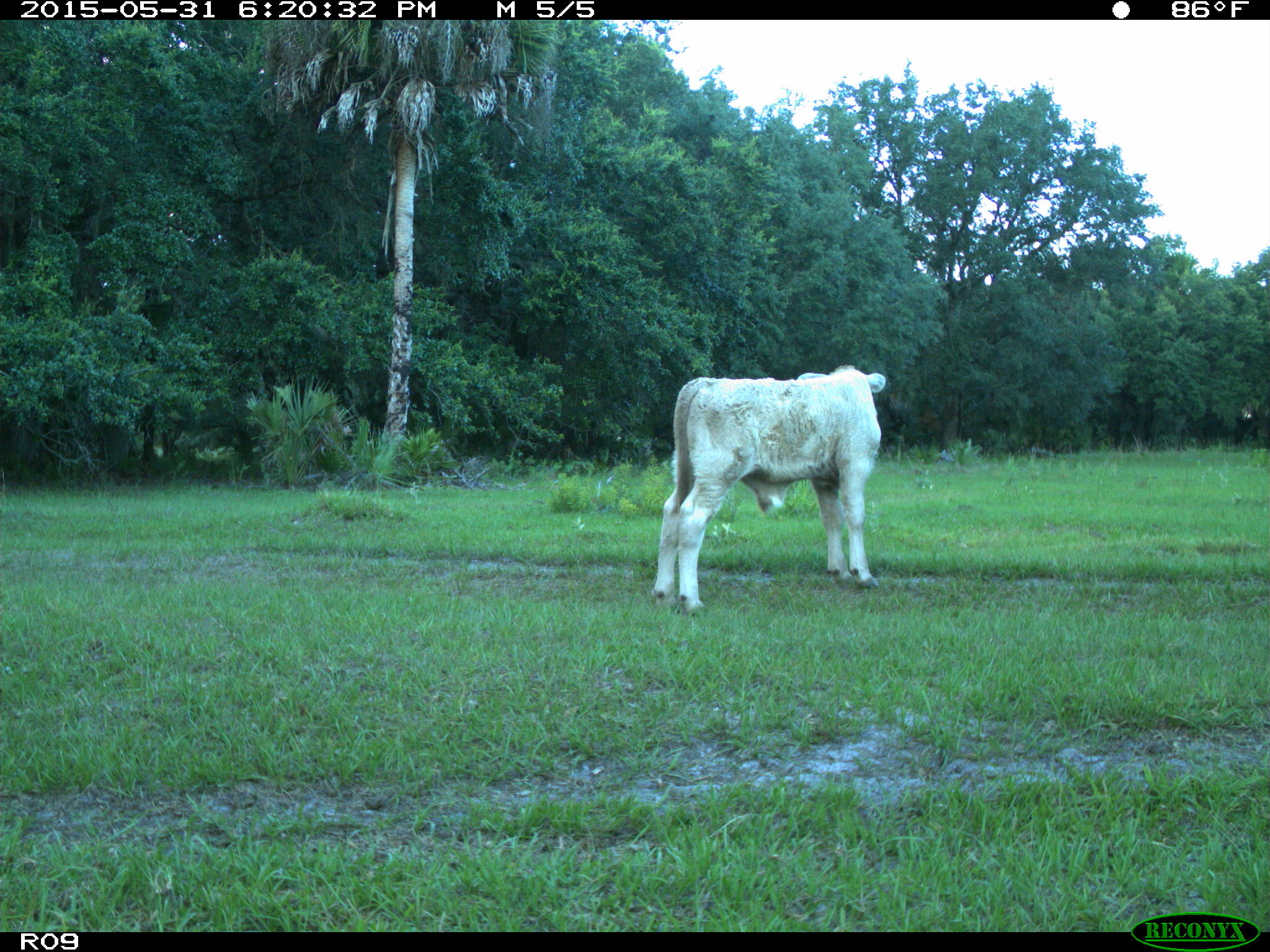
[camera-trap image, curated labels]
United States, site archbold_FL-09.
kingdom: Animalia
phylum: Chordata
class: Mammalia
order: Artiodactyla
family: Bovidae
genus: Bos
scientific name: Bos taurus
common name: domestic cow